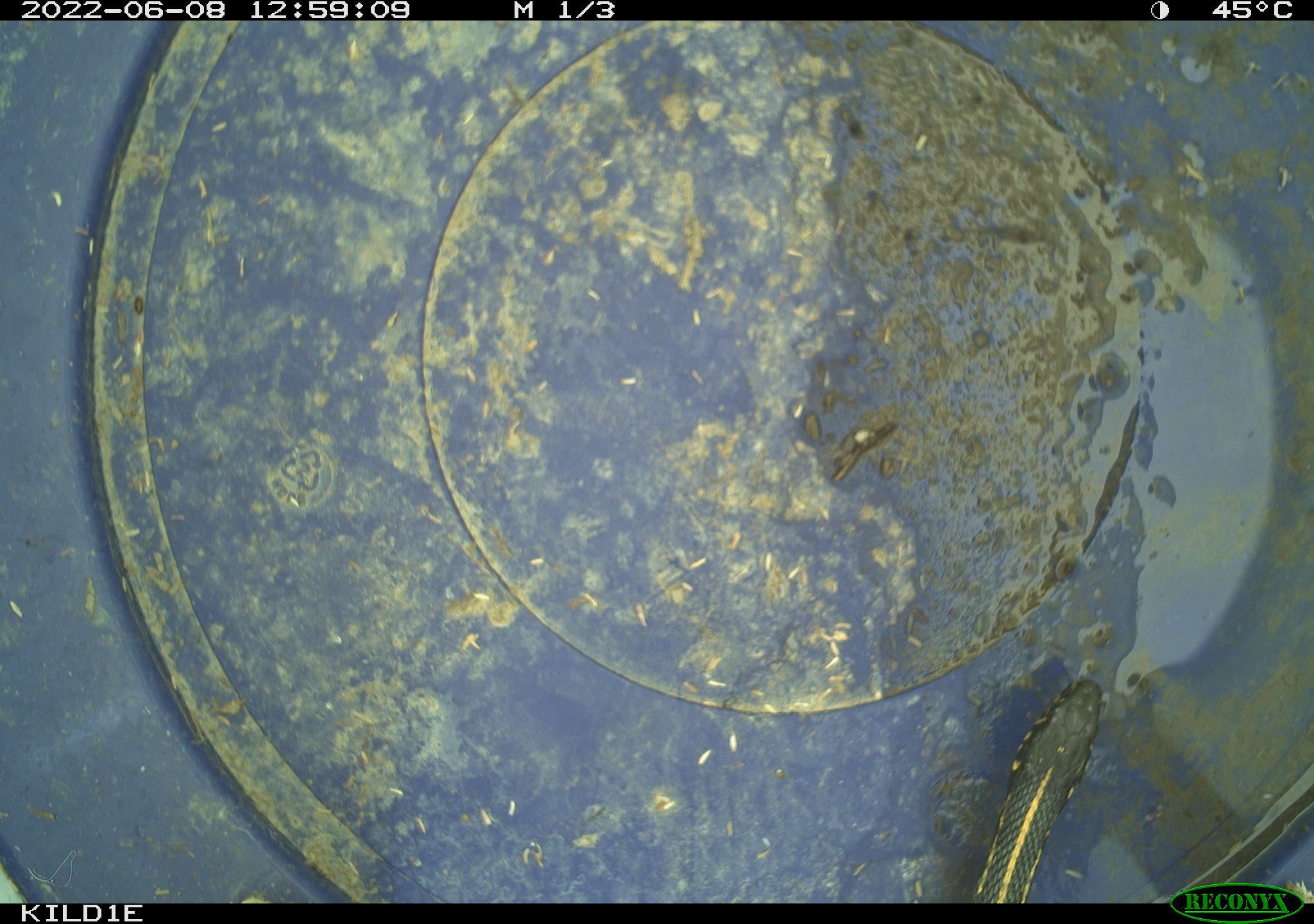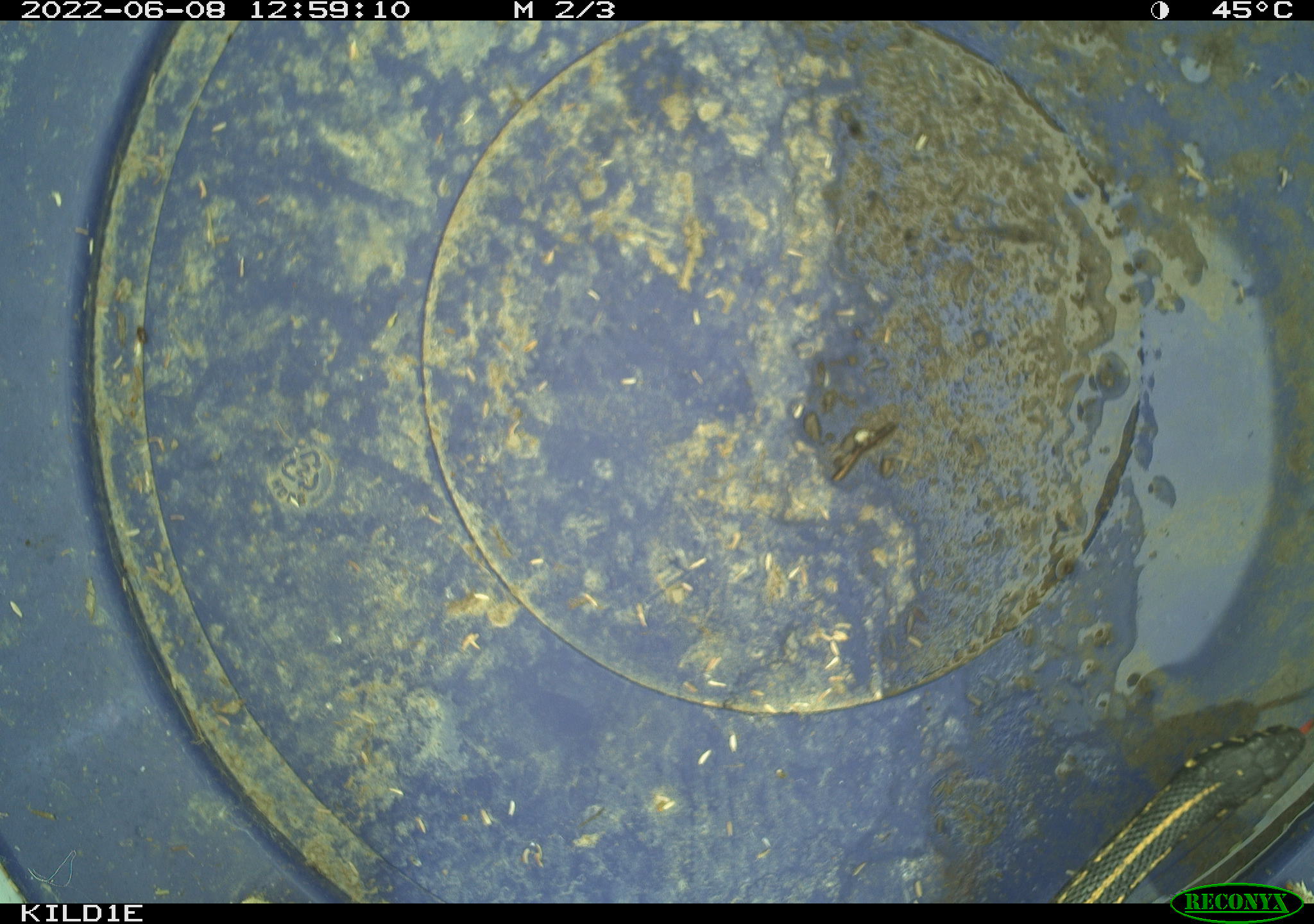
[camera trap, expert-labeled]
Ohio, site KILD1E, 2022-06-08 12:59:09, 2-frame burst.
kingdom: Animalia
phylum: Chordata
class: Reptilia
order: Squamata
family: Colubridae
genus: Thamnophis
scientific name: Thamnophis radix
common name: plains gartersnake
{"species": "plains gartersnake (Thamnophis radix)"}